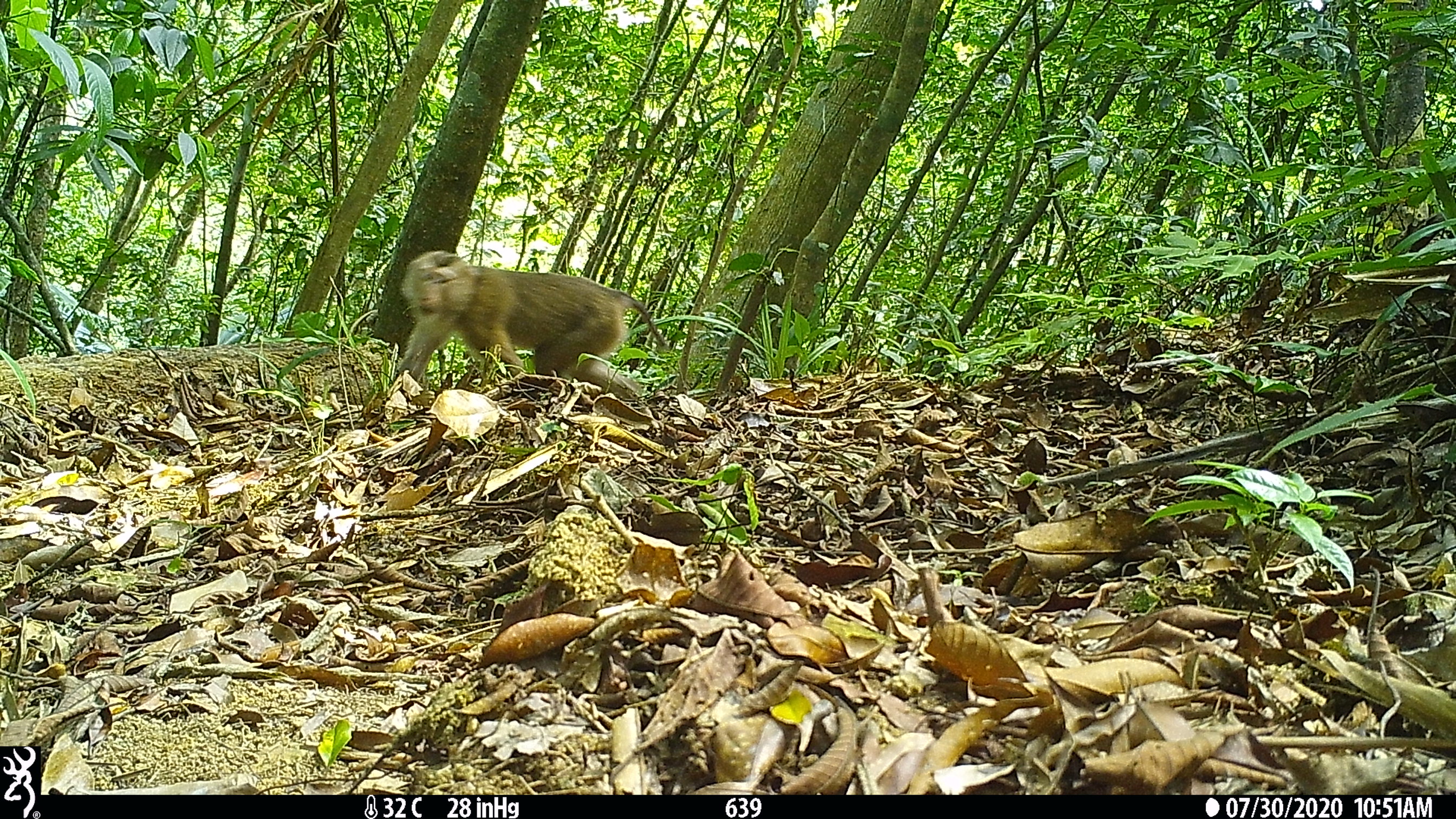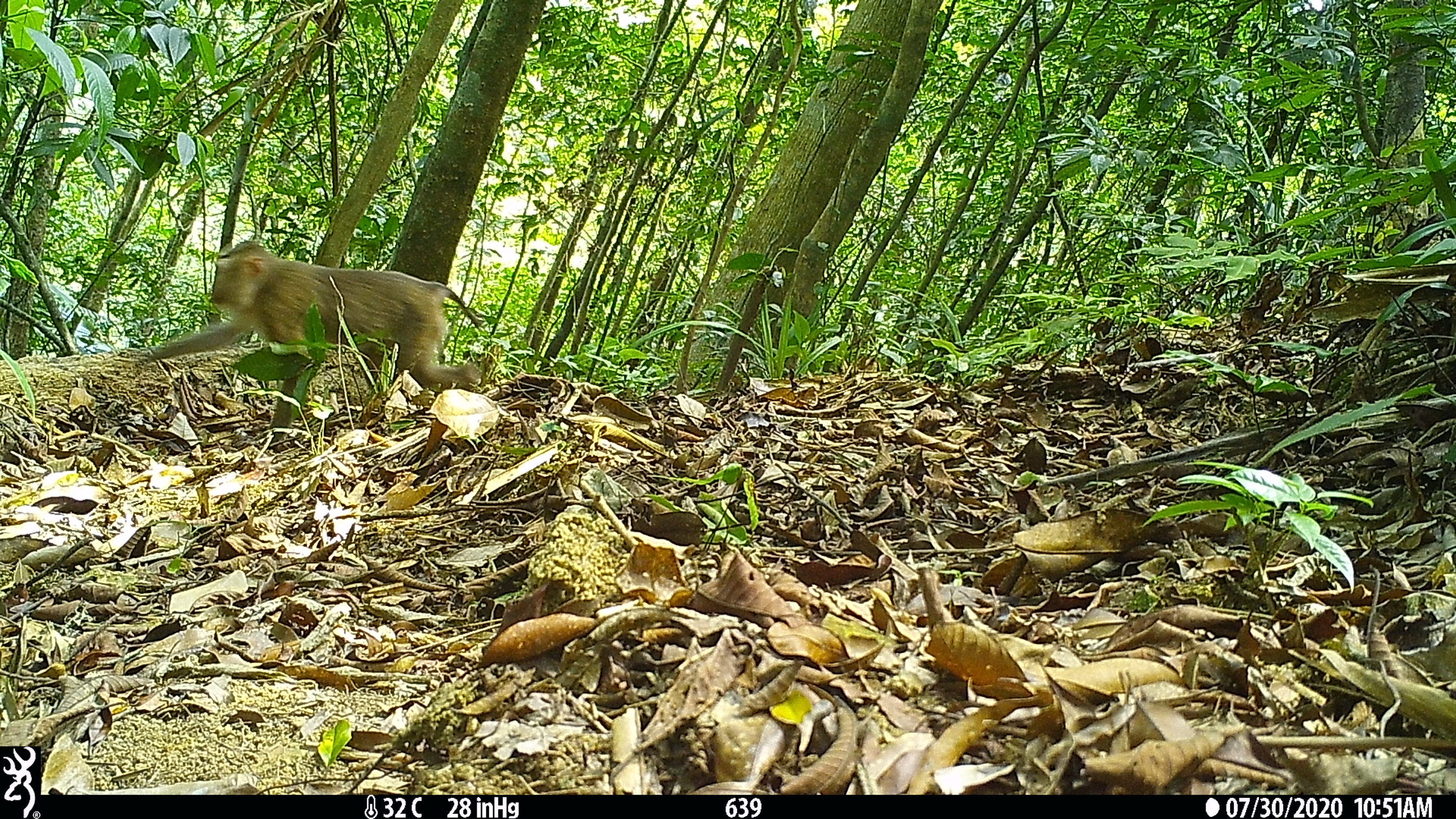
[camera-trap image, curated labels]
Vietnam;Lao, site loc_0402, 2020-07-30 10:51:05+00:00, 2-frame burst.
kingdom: Animalia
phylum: Chordata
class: Mammalia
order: Primates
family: Cercopithecidae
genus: Macaca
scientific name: Macaca nemestrina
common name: pig-tailed macaque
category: pig tailed macaque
Pig tailed macaque (pig-tailed macaque) (Macaca nemestrina). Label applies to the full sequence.